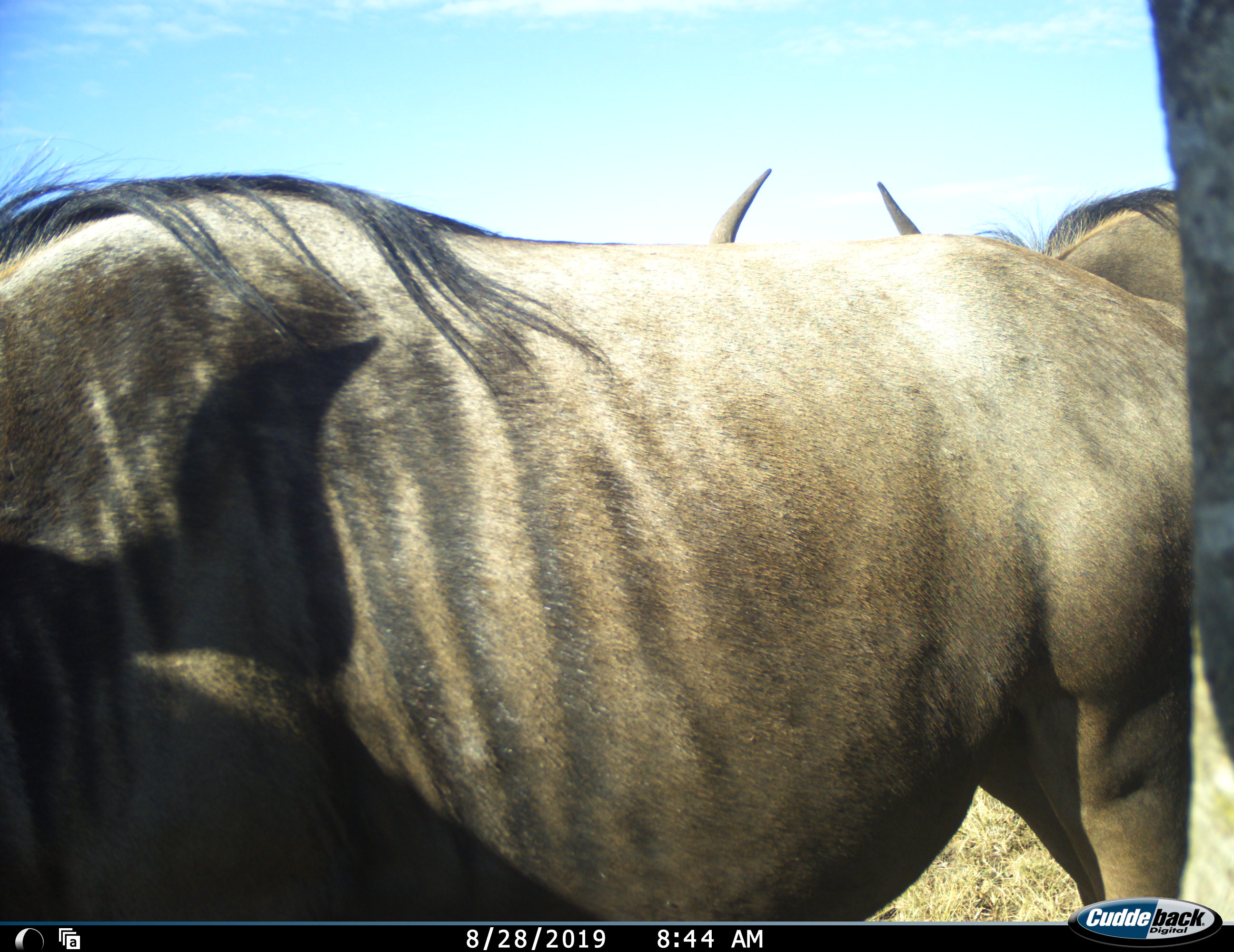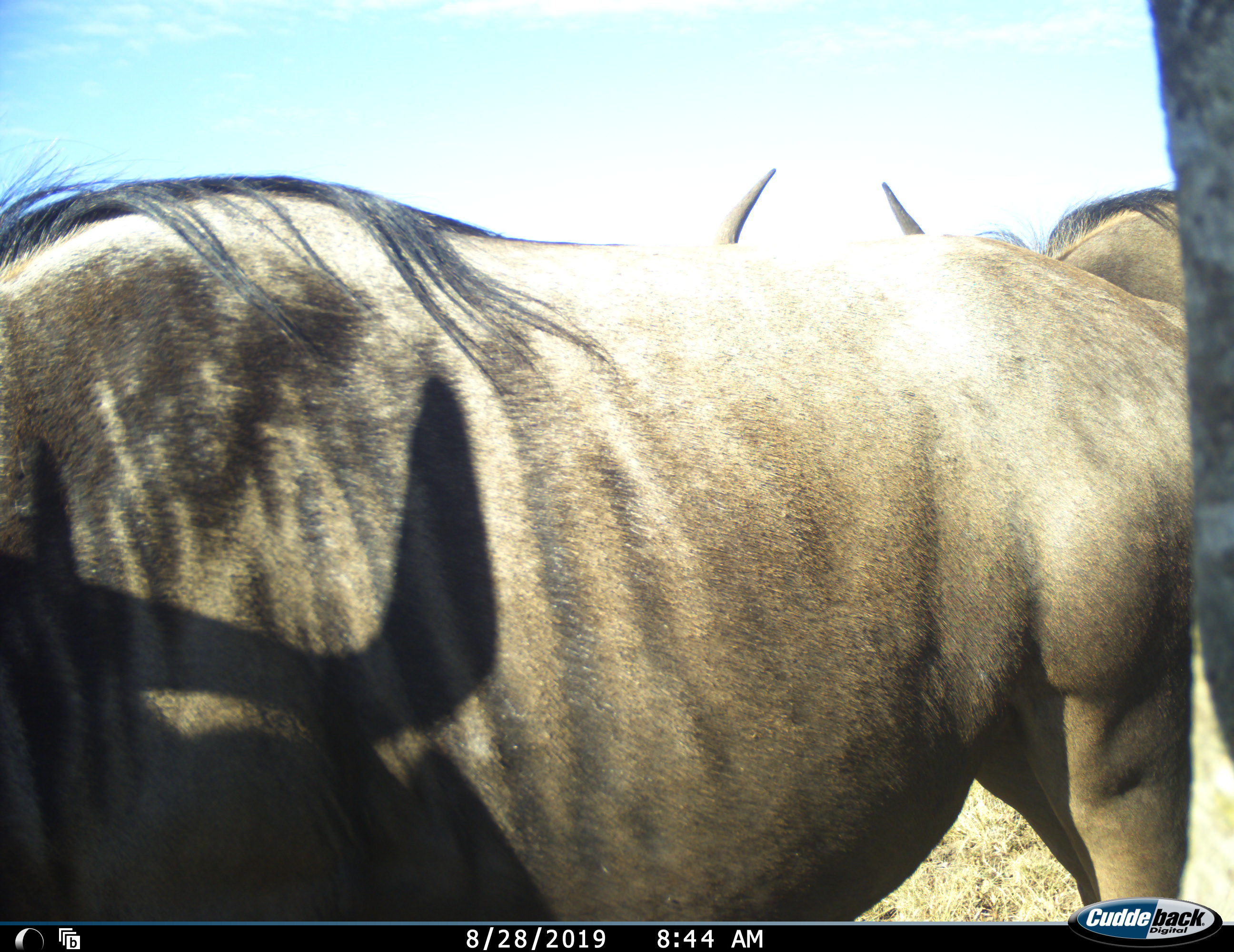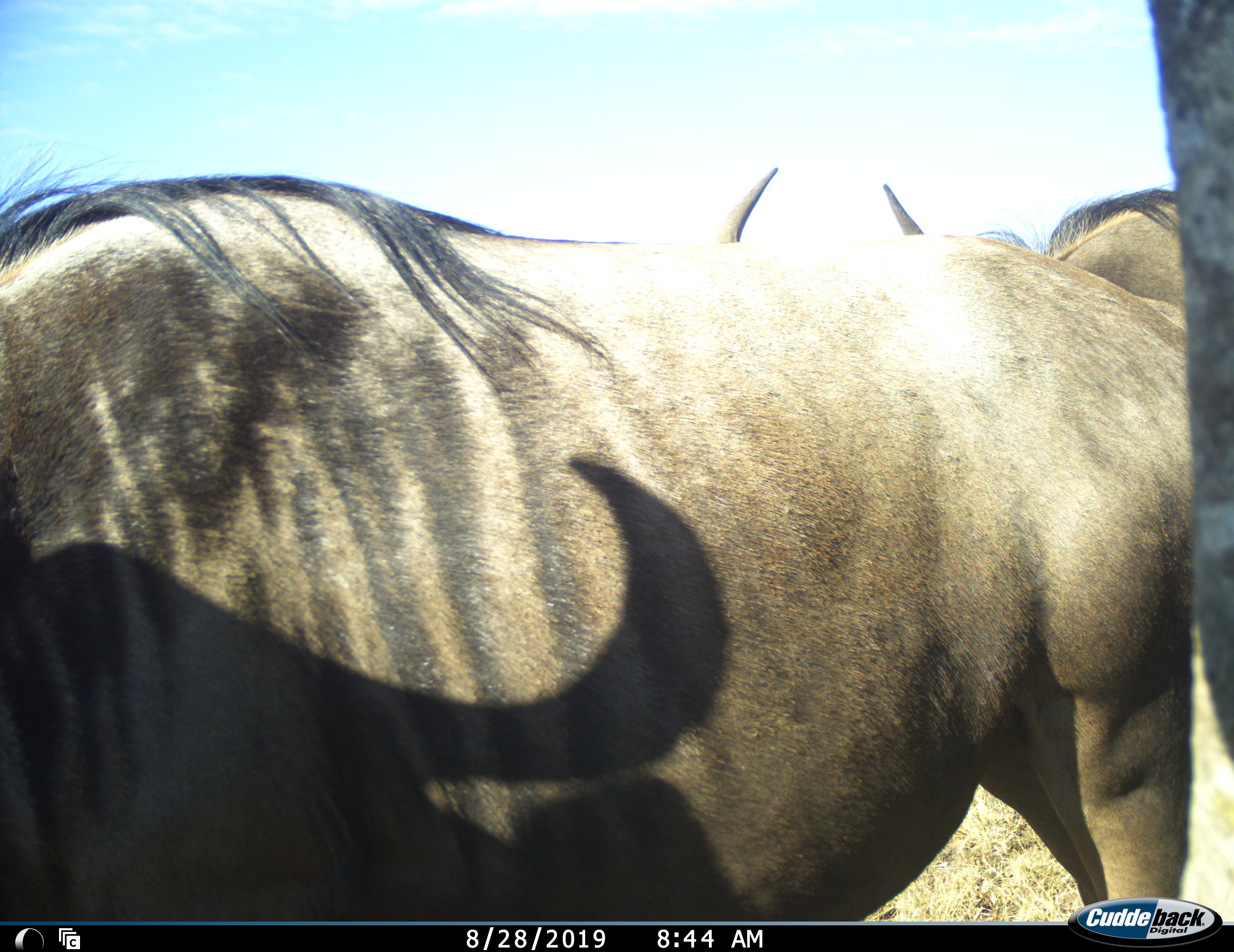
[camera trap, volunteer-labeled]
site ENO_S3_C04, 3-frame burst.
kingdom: Animalia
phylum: Chordata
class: Mammalia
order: Artiodactyla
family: Bovidae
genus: Connochaetes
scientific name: Connochaetes taurinus taurinus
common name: blue wildebeest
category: wildebeestblue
Wildebeestblue (blue wildebeest) (Connochaetes taurinus taurinus), count 2. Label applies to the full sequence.